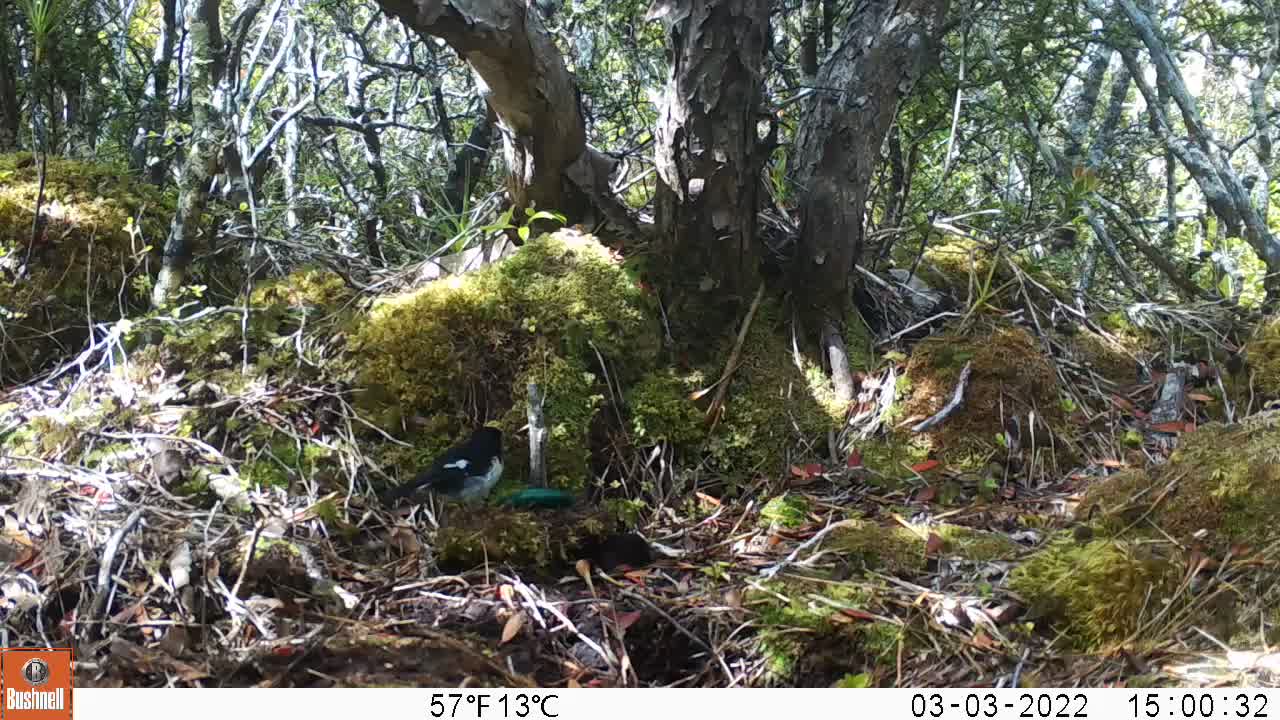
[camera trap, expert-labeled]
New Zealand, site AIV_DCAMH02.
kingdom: Animalia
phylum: Chordata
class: Aves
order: Passeriformes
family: Petroicidae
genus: Petroica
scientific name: Petroica macrocephala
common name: tomtit